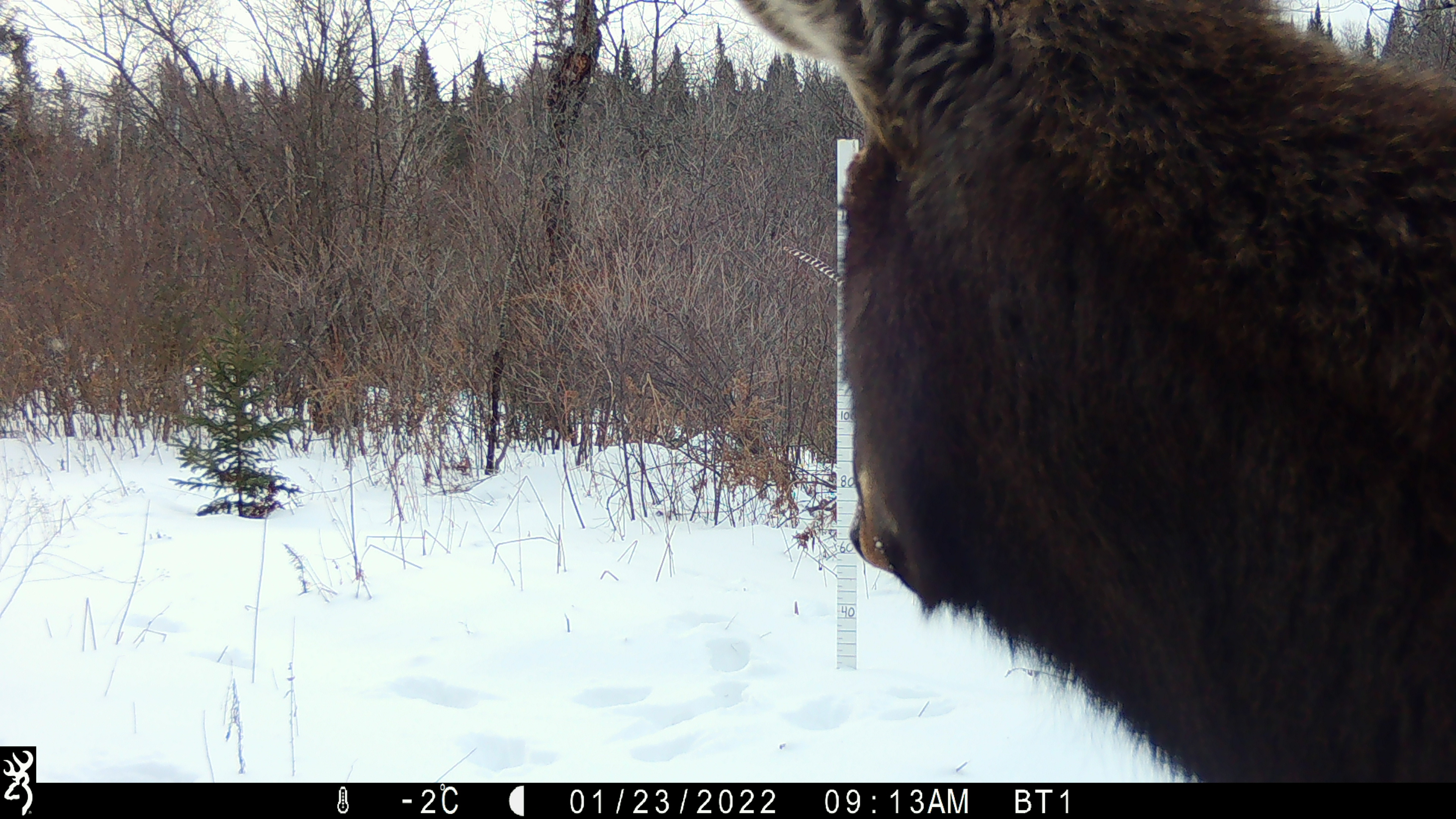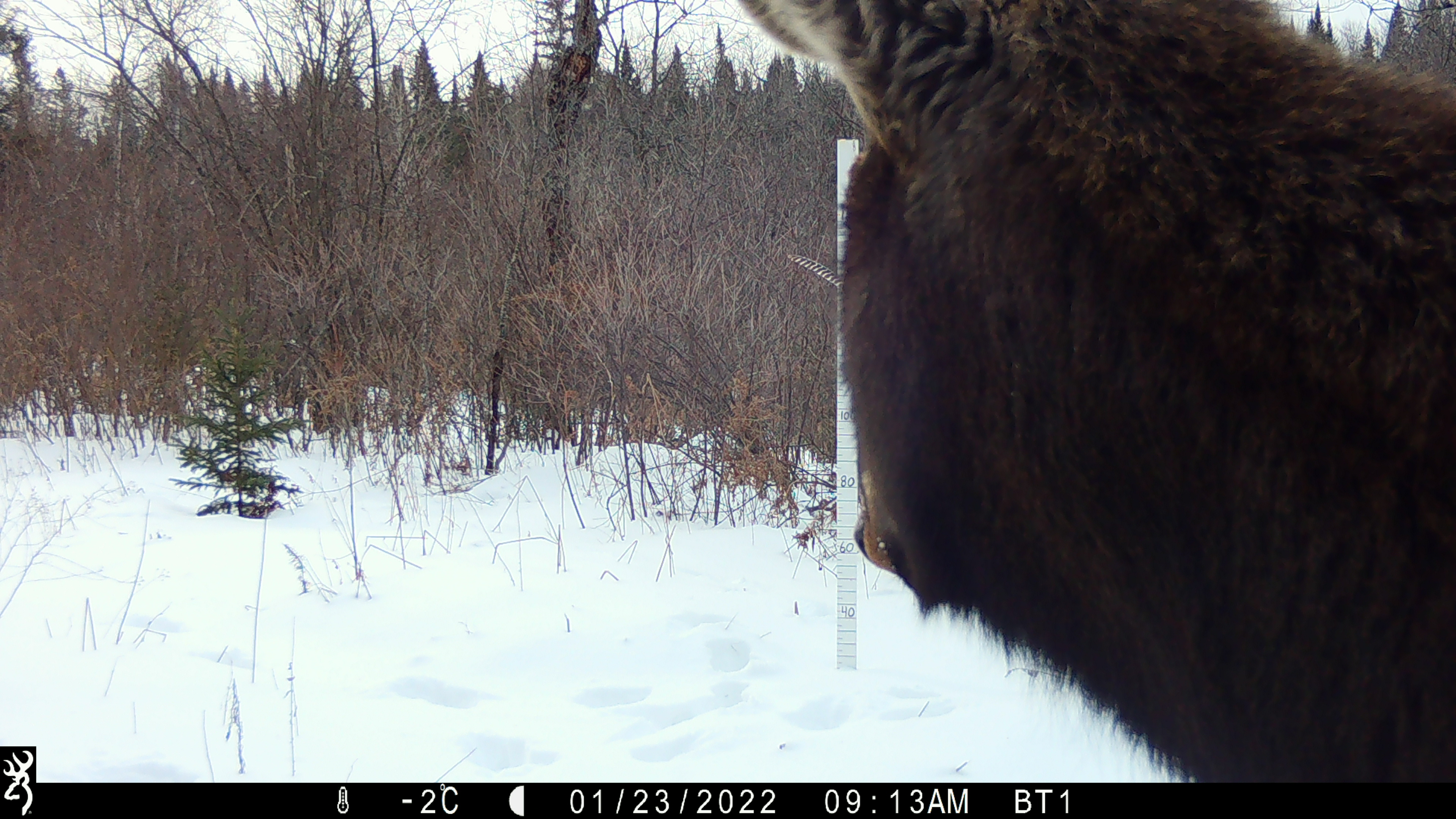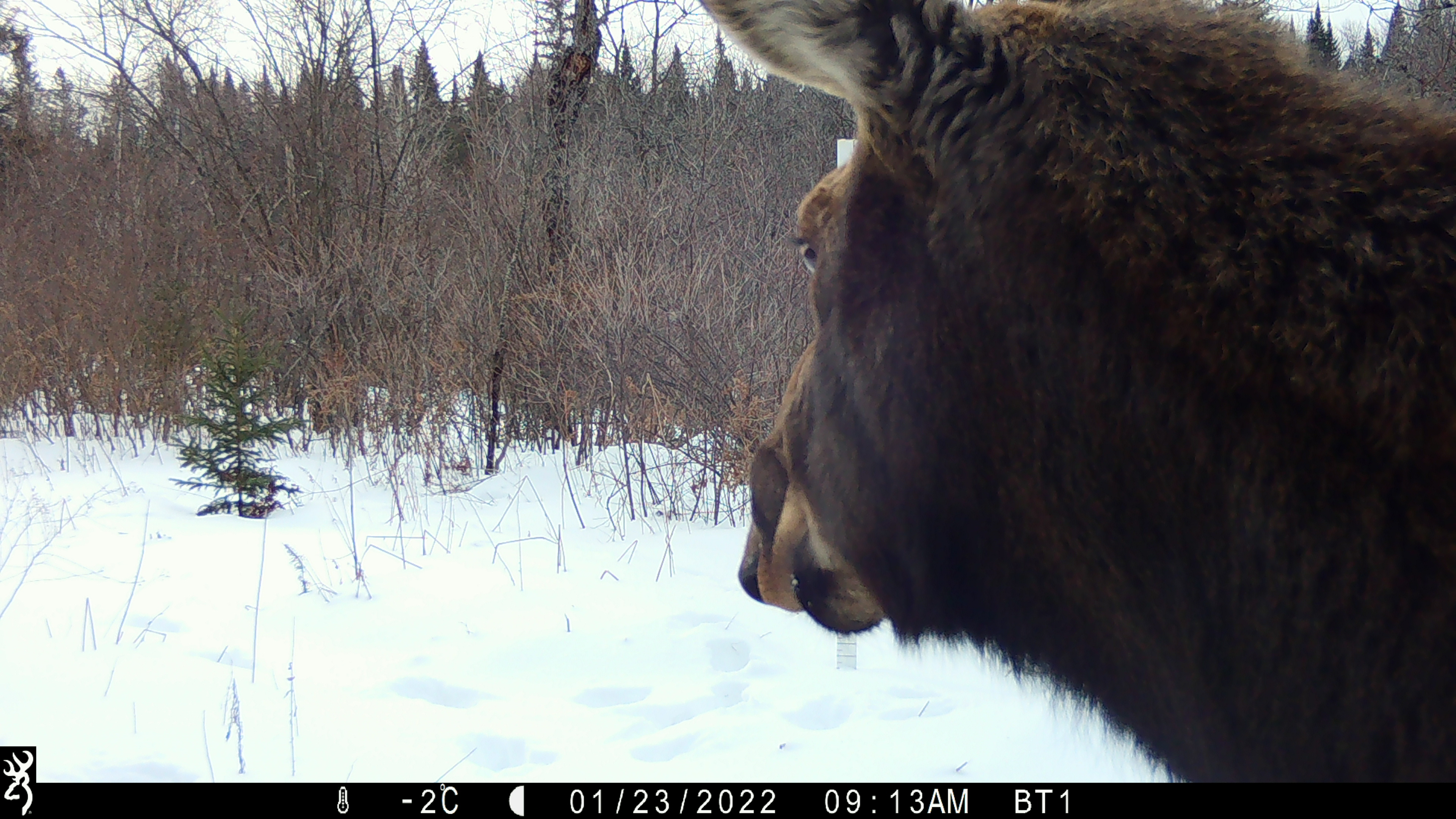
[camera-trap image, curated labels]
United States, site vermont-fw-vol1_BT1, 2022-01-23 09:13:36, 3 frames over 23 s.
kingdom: Animalia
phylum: Chordata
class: Mammalia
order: Artiodactyla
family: Cervidae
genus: Alces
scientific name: Alces alces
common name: moose